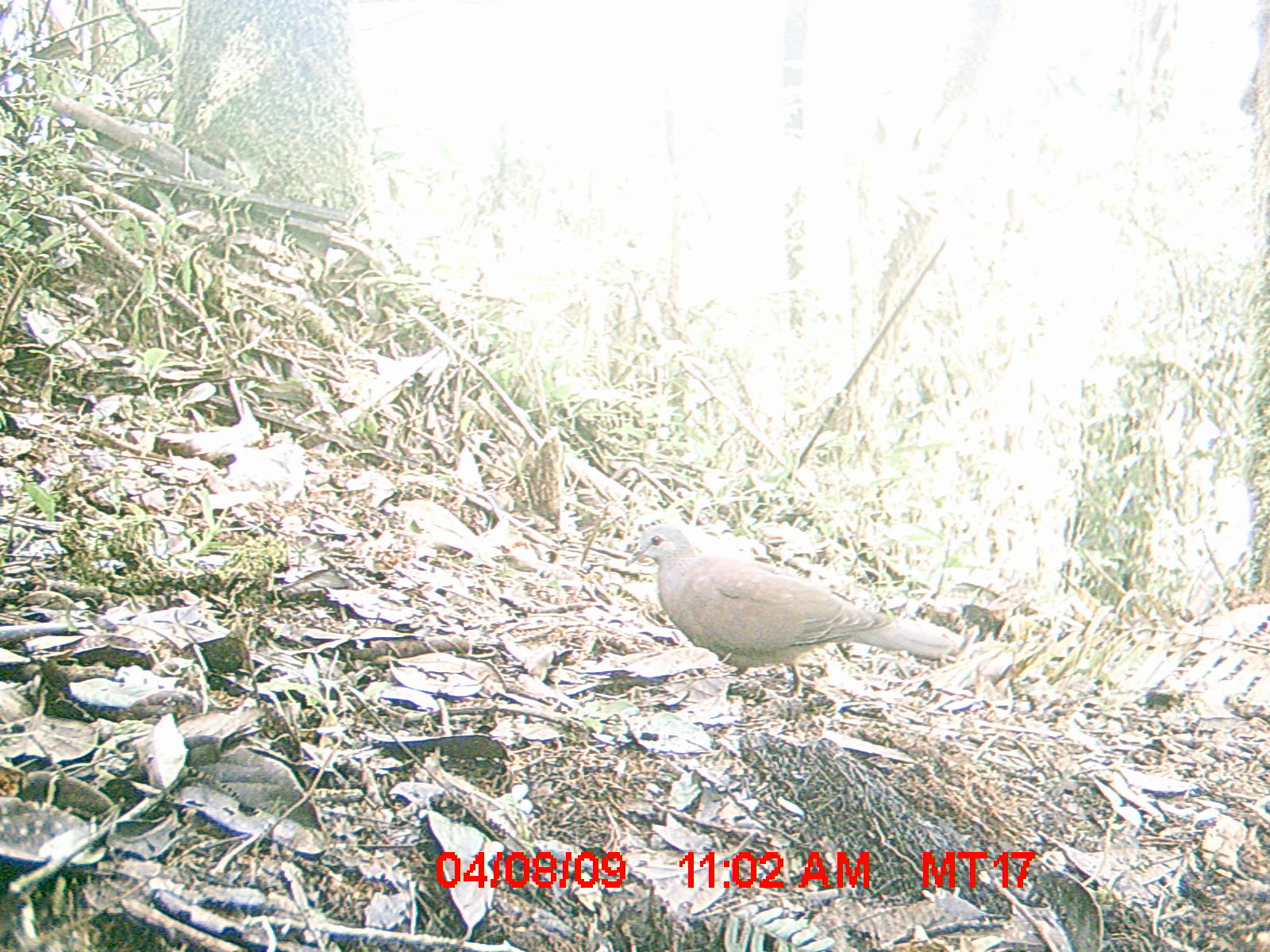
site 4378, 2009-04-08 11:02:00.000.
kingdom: Animalia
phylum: Chordata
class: Aves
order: Columbiformes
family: Columbidae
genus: Streptopelia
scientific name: Streptopelia picturata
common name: madagascar turtle-dove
Streptopelia picturata (madagascar turtle-dove), count 1.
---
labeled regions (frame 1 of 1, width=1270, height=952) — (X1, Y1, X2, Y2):
streptopelia picturata: (621, 521, 965, 697)